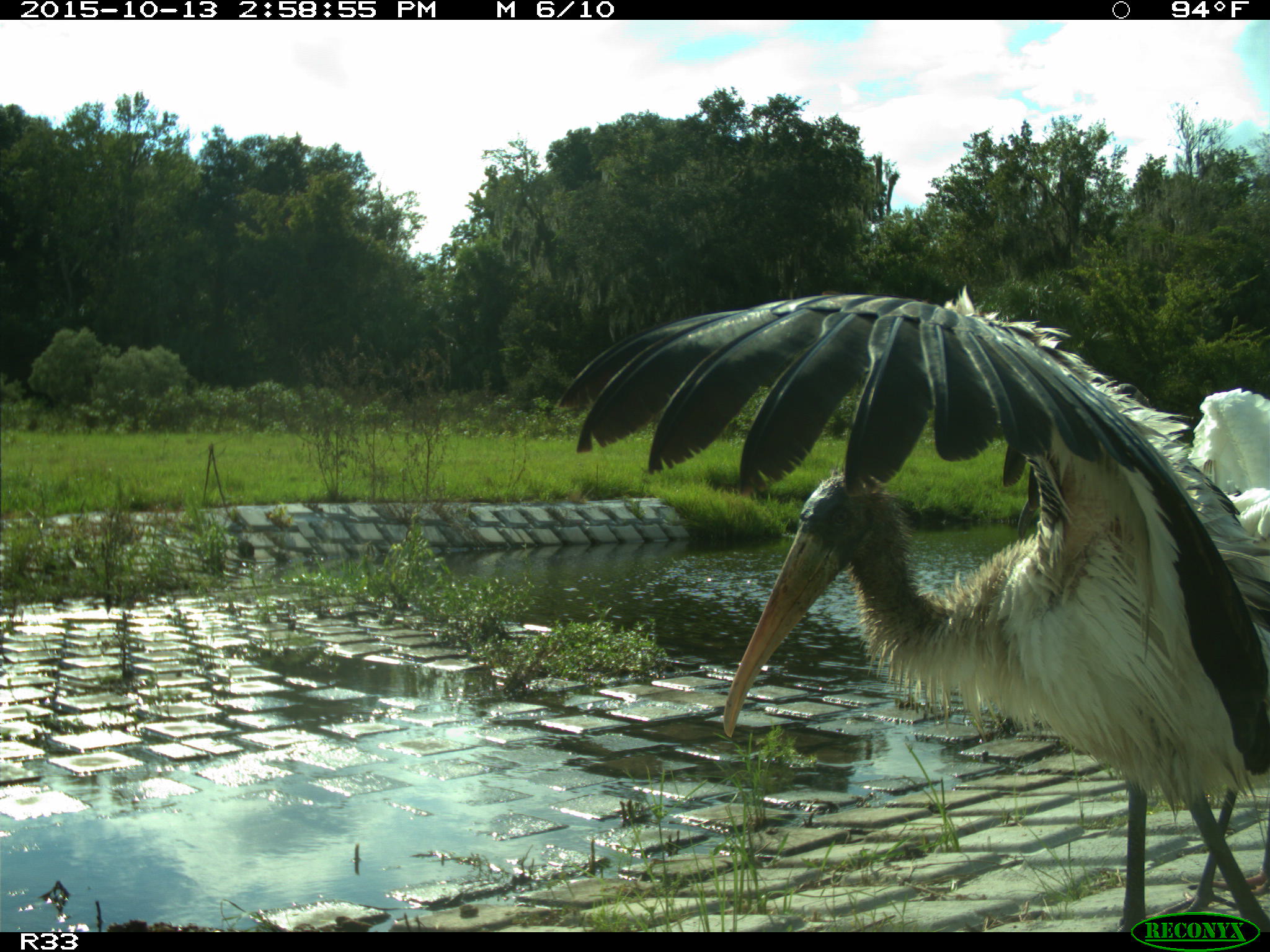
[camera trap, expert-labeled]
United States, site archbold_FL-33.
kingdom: Animalia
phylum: Chordata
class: Aves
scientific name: Aves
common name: birds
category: unidentified bird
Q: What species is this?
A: Unidentified bird (birds) (Aves).